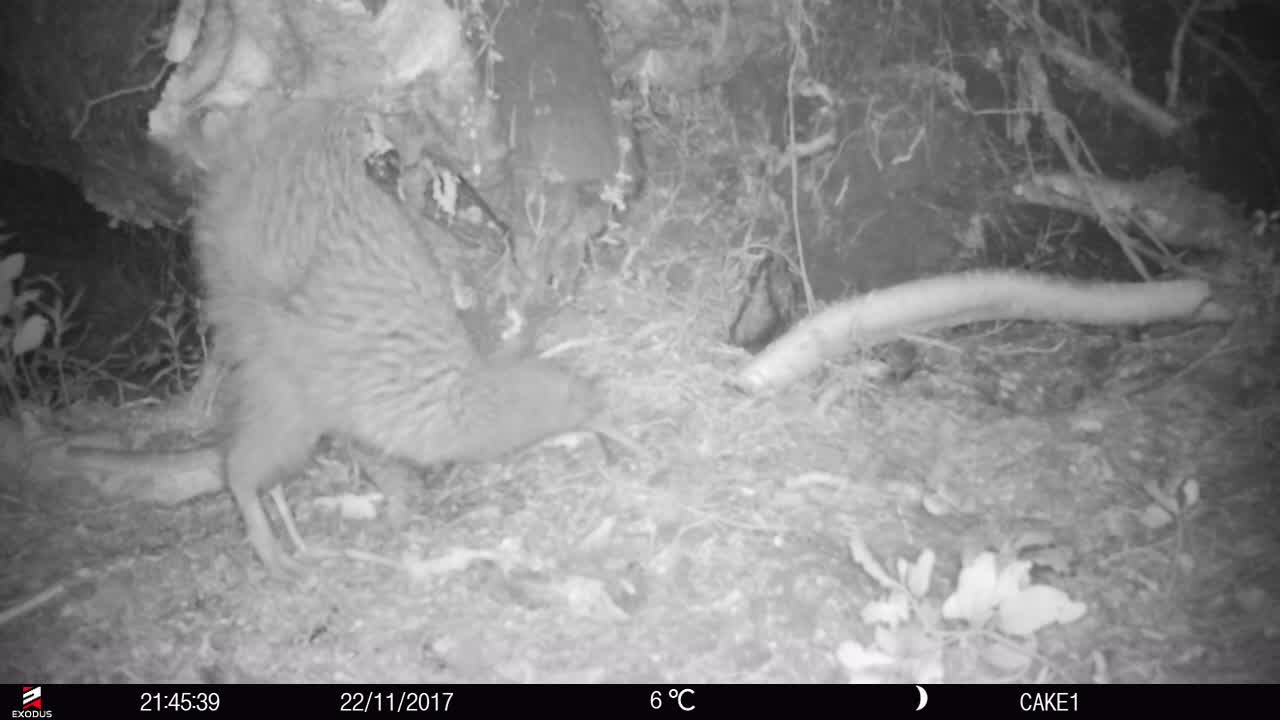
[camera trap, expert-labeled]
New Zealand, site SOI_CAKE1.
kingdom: Animalia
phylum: Chordata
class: Aves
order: Apterygiformes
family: Apterygidae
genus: Apteryx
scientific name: Apteryx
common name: kiwi